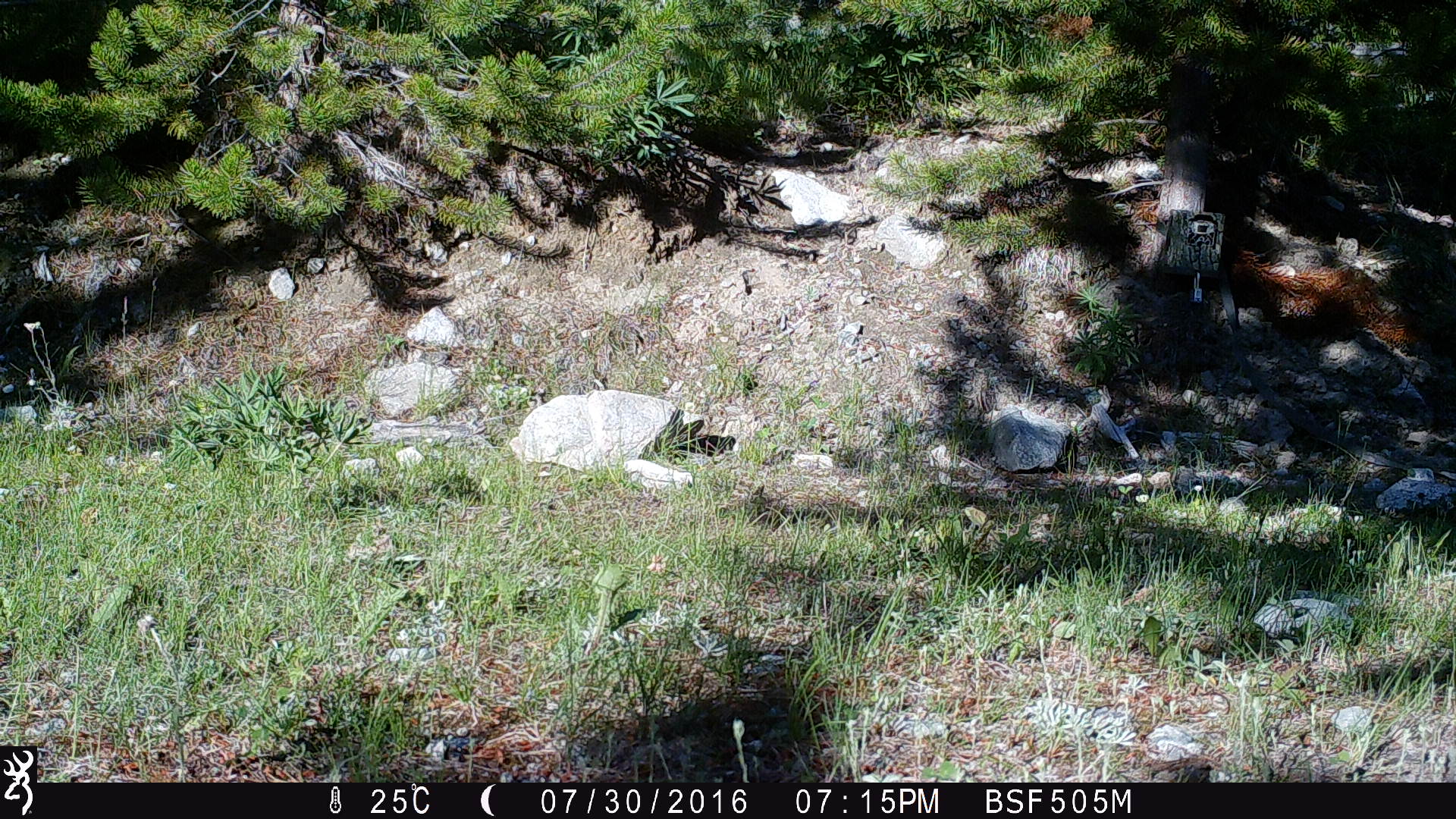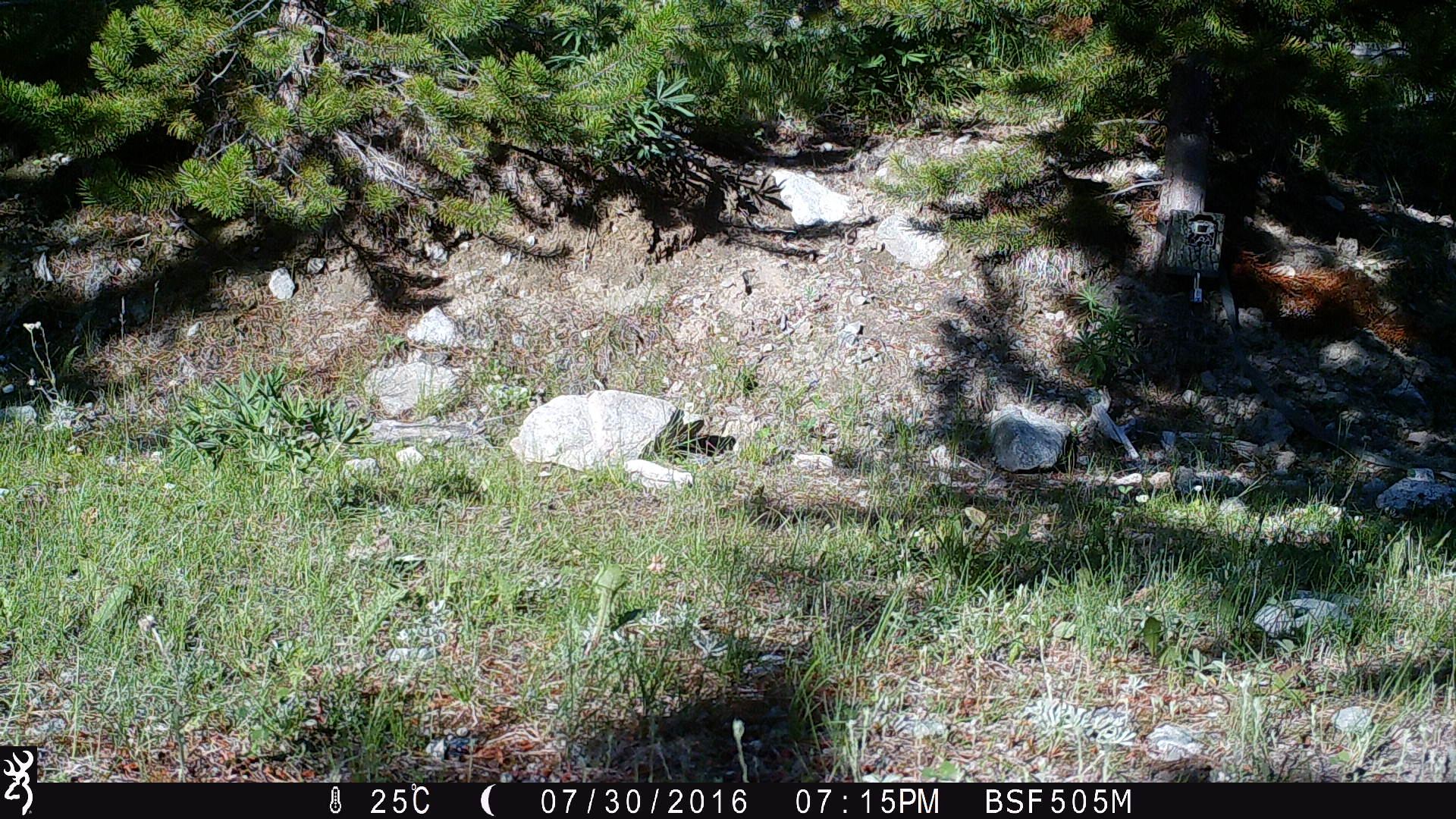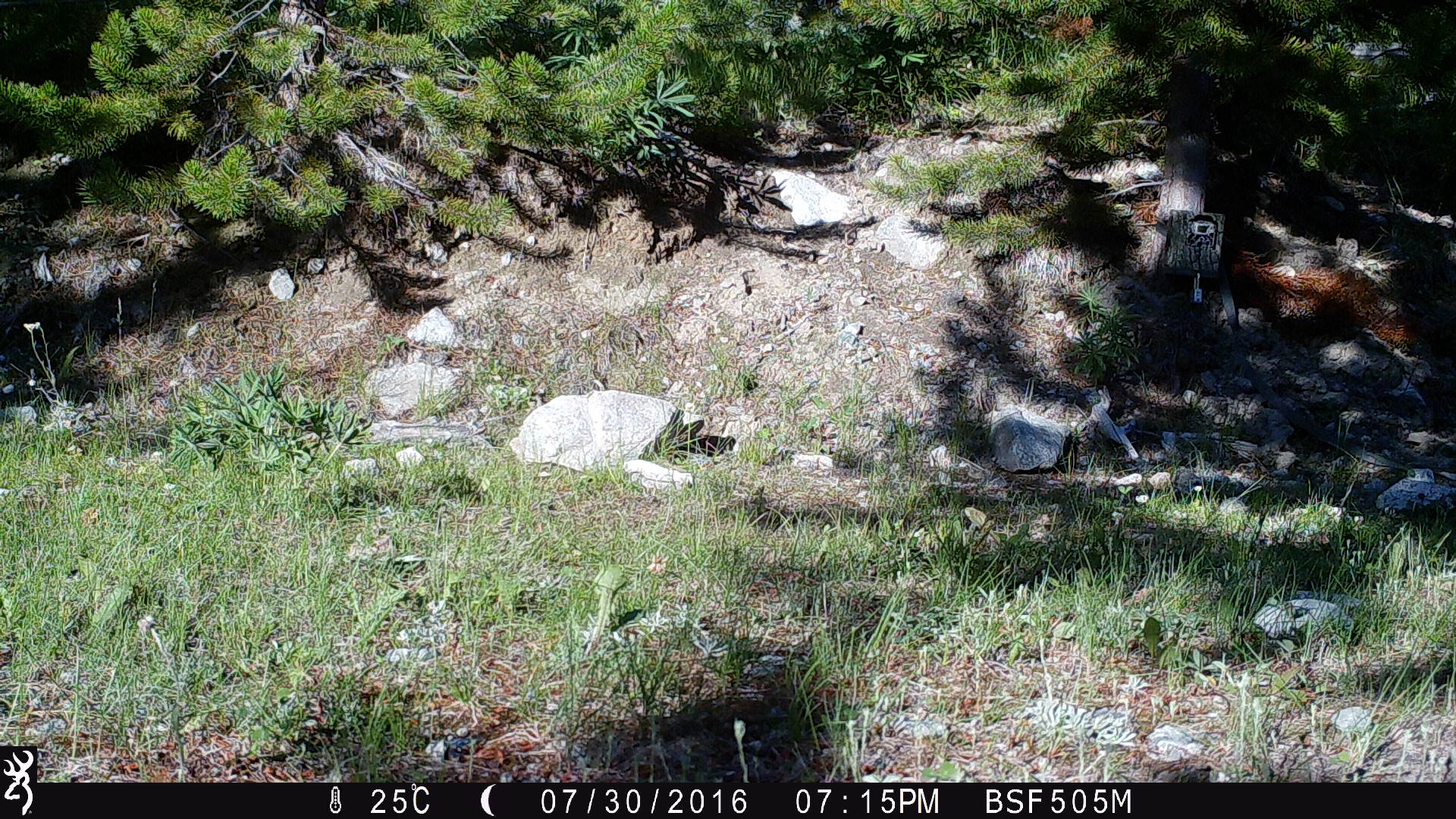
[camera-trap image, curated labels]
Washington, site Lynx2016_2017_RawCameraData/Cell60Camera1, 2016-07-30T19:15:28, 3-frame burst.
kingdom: Animalia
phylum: Chordata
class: Mammalia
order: Artiodactyla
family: Bovidae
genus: Bos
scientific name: Bos taurus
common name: domestic cattle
Domestic cattle (Bos taurus). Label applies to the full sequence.